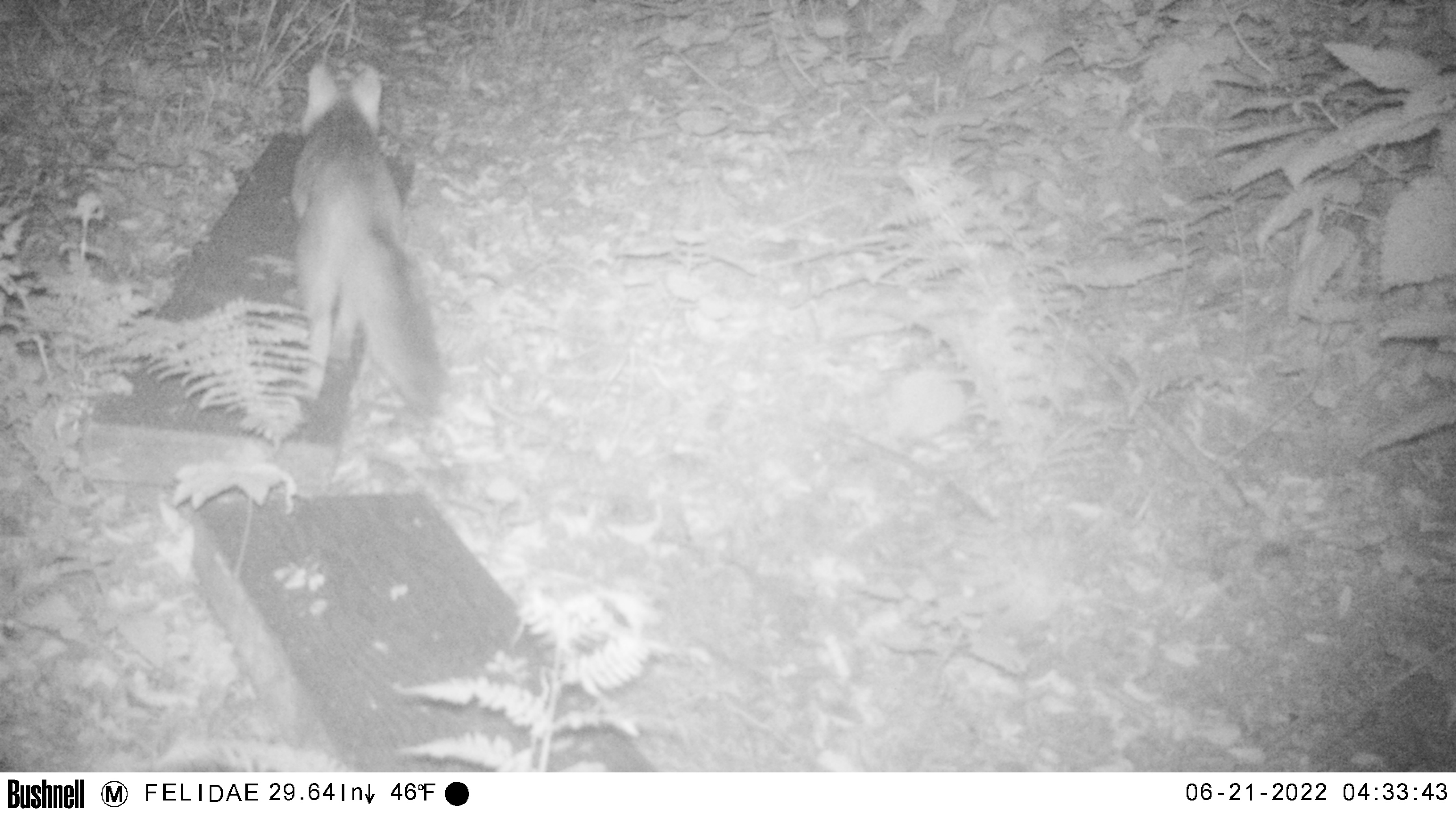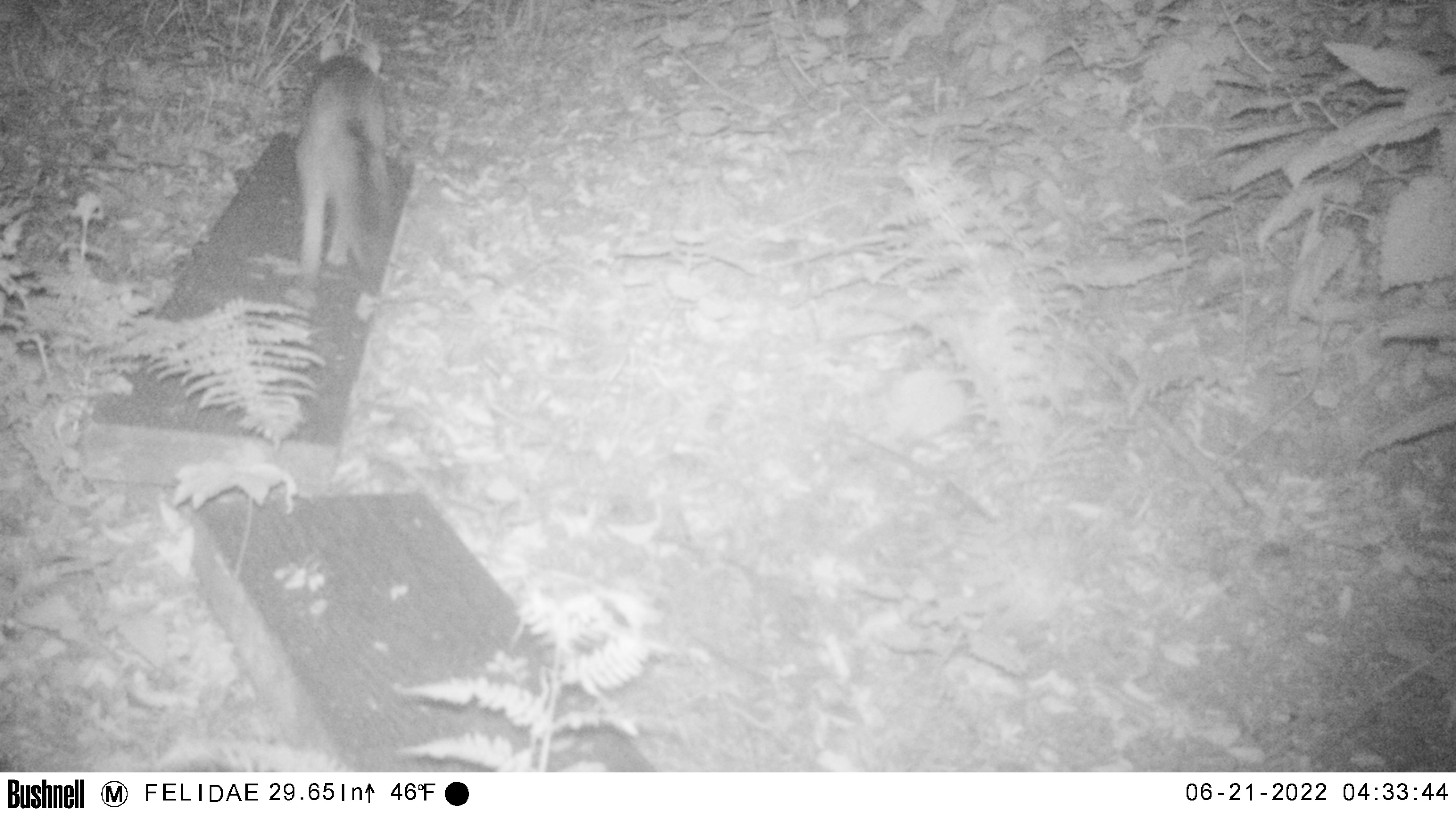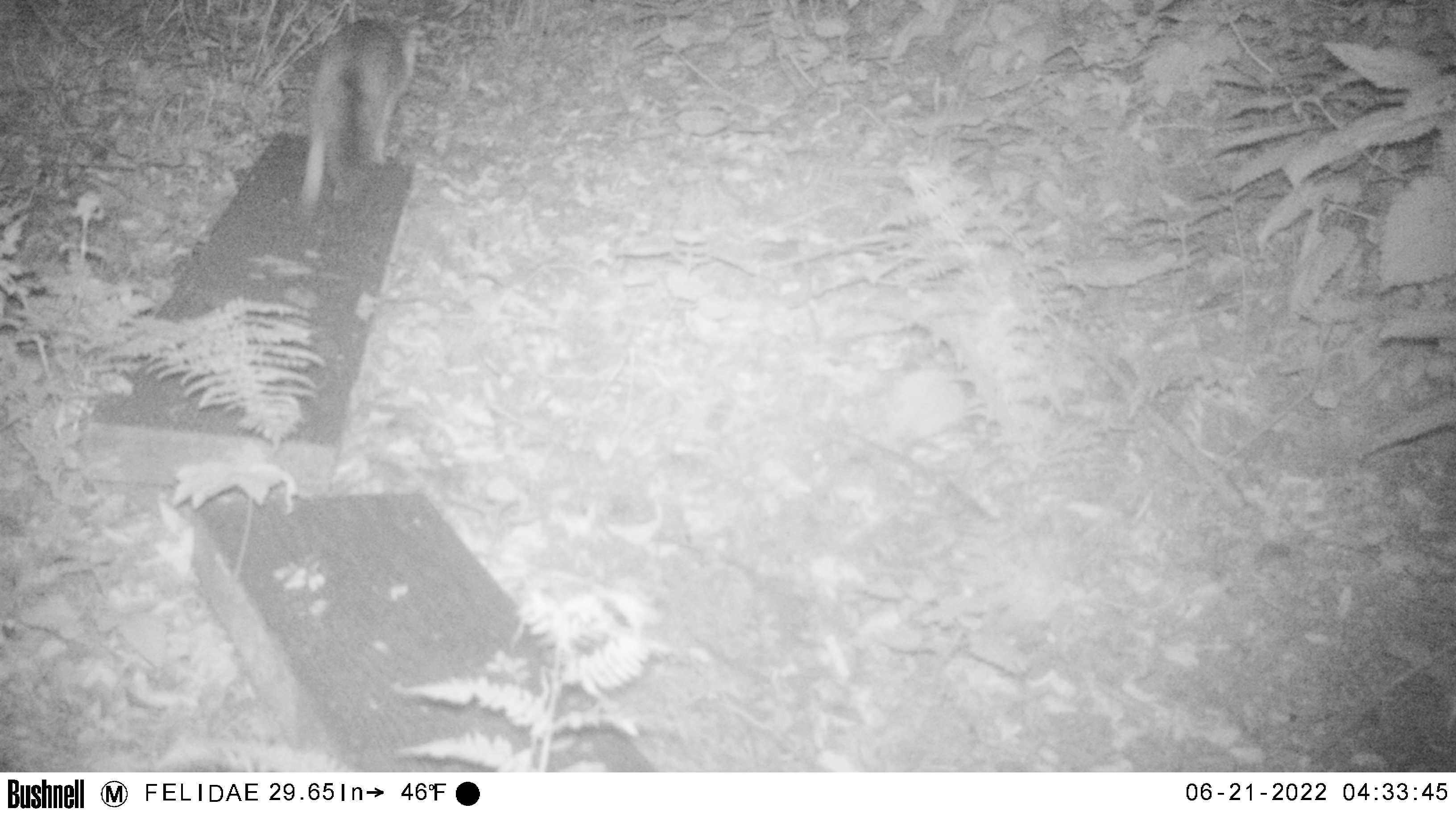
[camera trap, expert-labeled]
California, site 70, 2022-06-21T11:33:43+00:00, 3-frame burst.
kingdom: Animalia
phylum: Chordata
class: Mammalia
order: Carnivora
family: Canidae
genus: Urocyon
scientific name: Urocyon cinereoargenteus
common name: gray fox